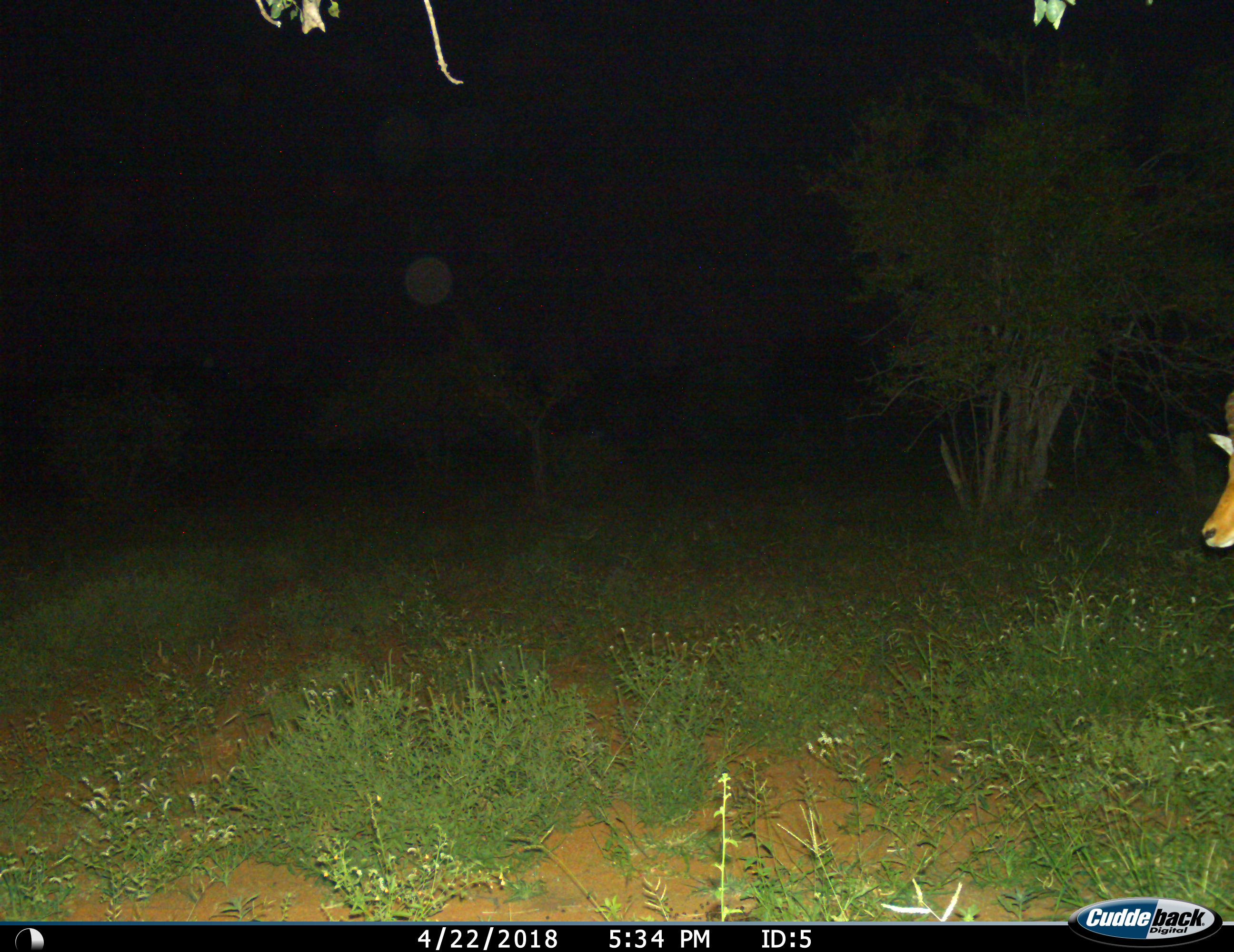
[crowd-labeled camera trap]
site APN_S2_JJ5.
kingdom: Animalia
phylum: Chordata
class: Mammalia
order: Artiodactyla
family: Bovidae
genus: Aepyceros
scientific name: Aepyceros melampus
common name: impala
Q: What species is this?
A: Impala (Aepyceros melampus).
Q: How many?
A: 1.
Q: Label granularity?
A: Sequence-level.